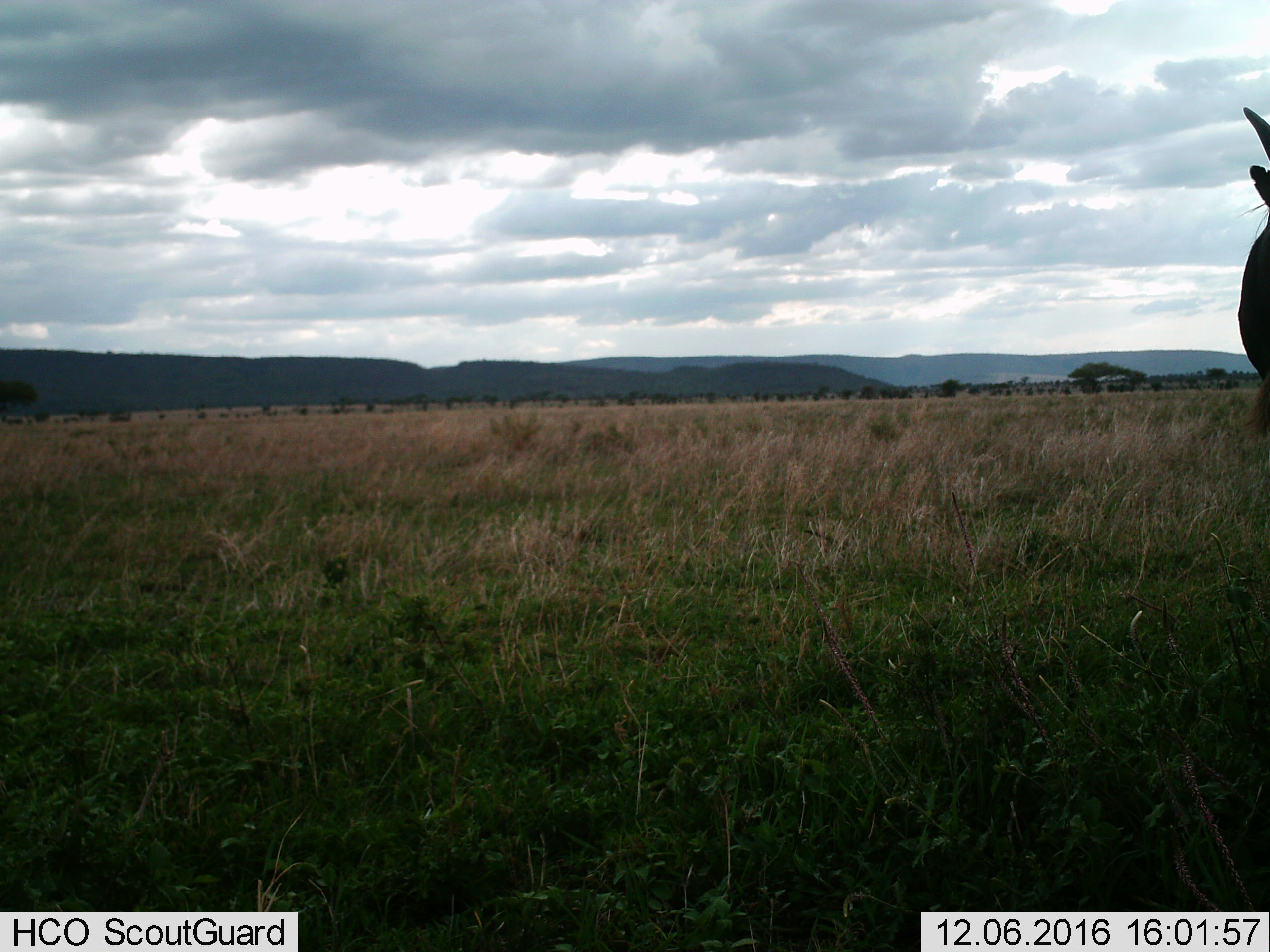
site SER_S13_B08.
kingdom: Animalia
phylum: Chordata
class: Mammalia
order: Artiodactyla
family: Bovidae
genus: Tragelaphus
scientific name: Tragelaphus oryx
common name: eland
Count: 1.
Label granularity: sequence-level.